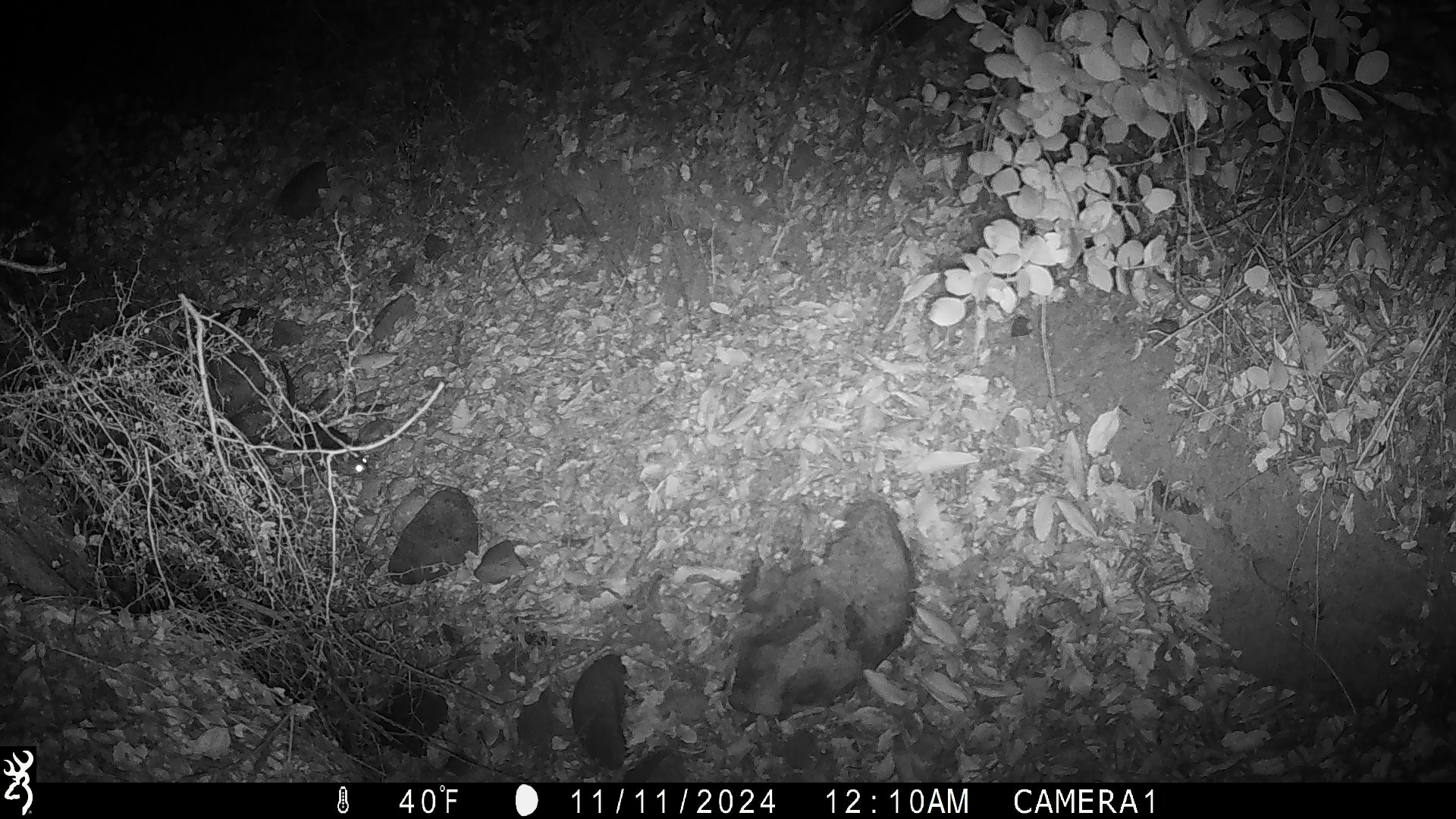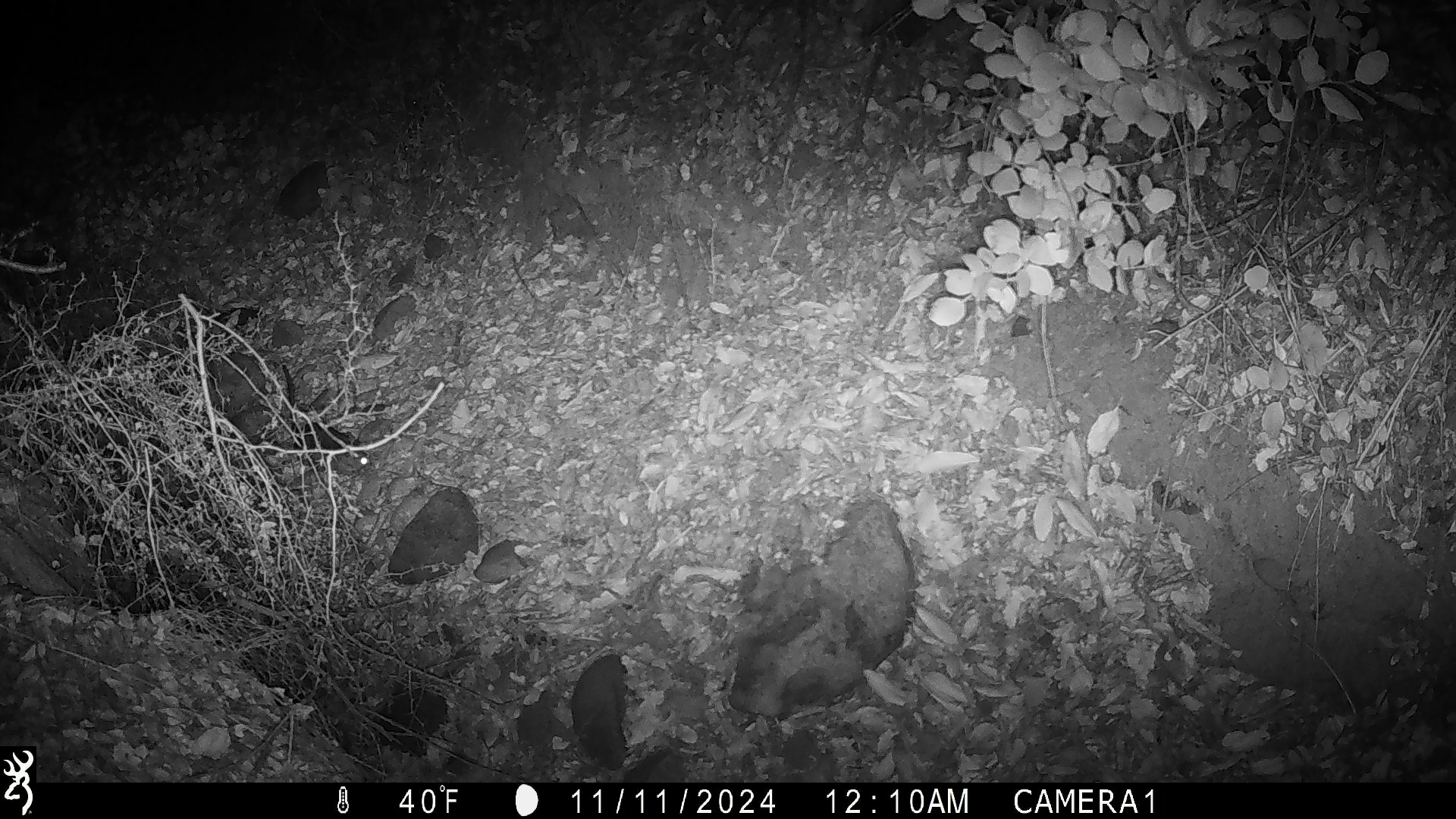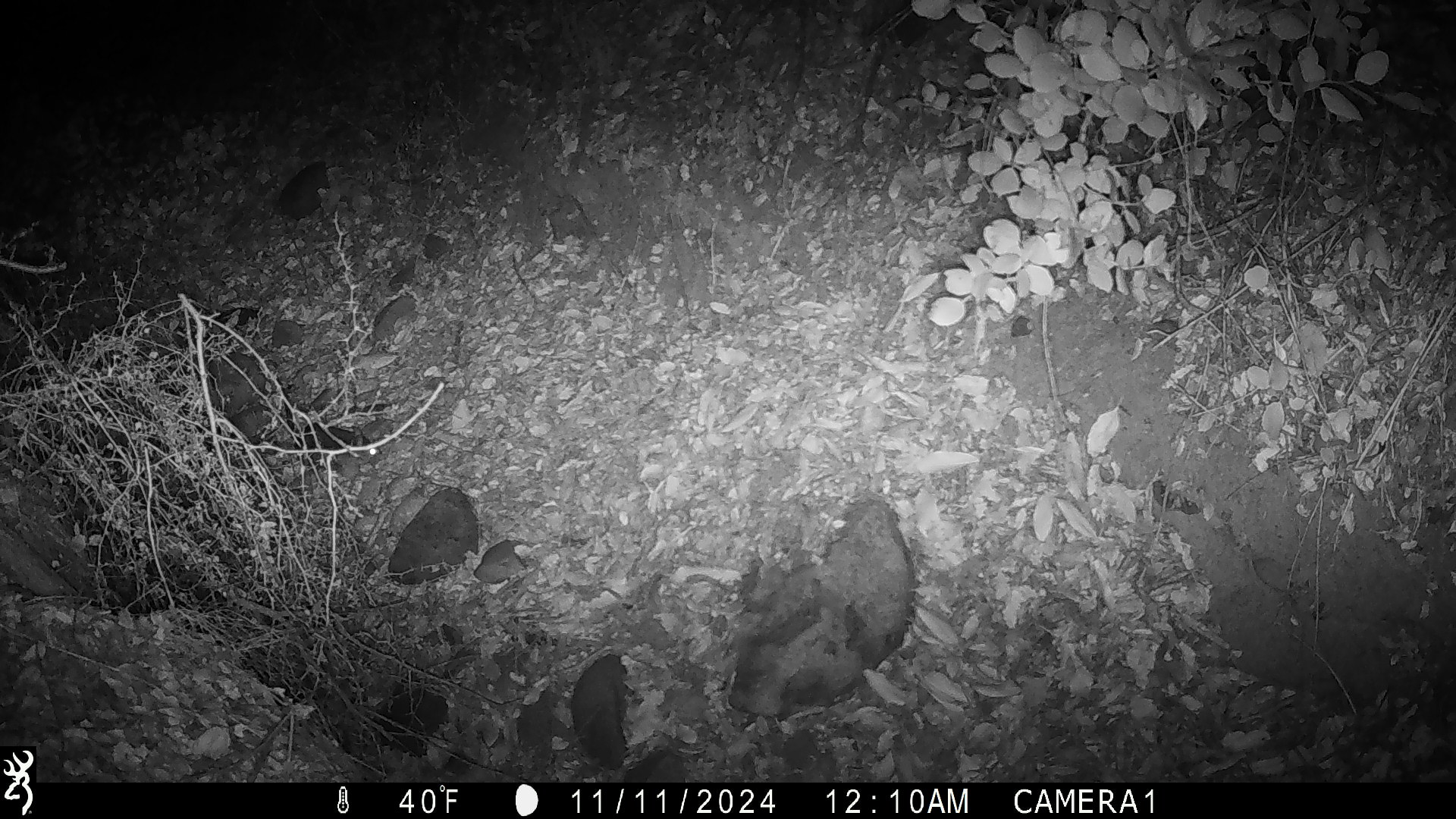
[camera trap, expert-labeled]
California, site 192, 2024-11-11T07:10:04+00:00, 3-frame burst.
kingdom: Animalia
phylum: Chordata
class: Mammalia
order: Rodentia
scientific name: Rodentia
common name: mouse or rat